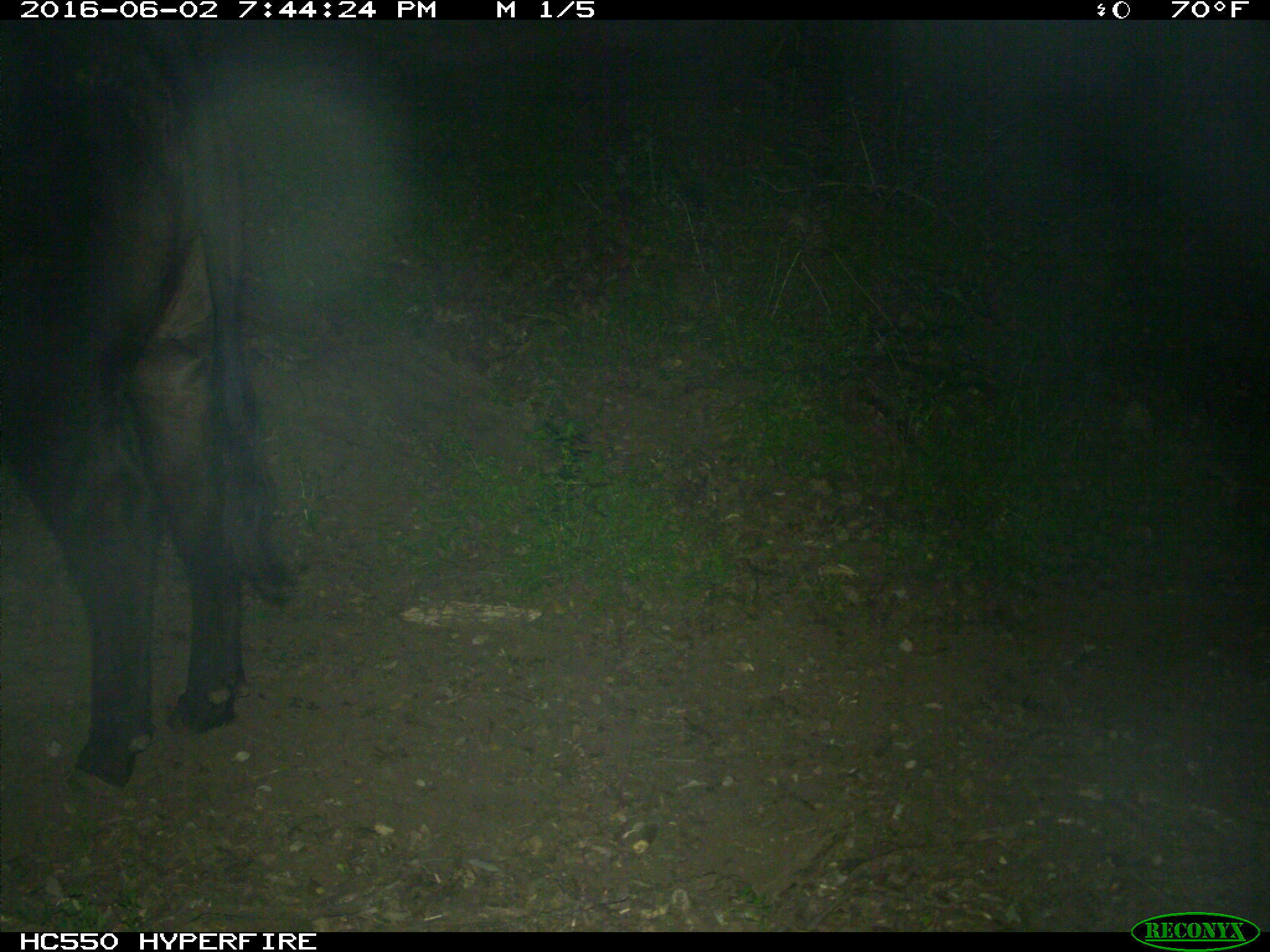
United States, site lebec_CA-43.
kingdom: Animalia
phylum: Chordata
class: Mammalia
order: Artiodactyla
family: Bovidae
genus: Bos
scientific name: Bos taurus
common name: domestic cow